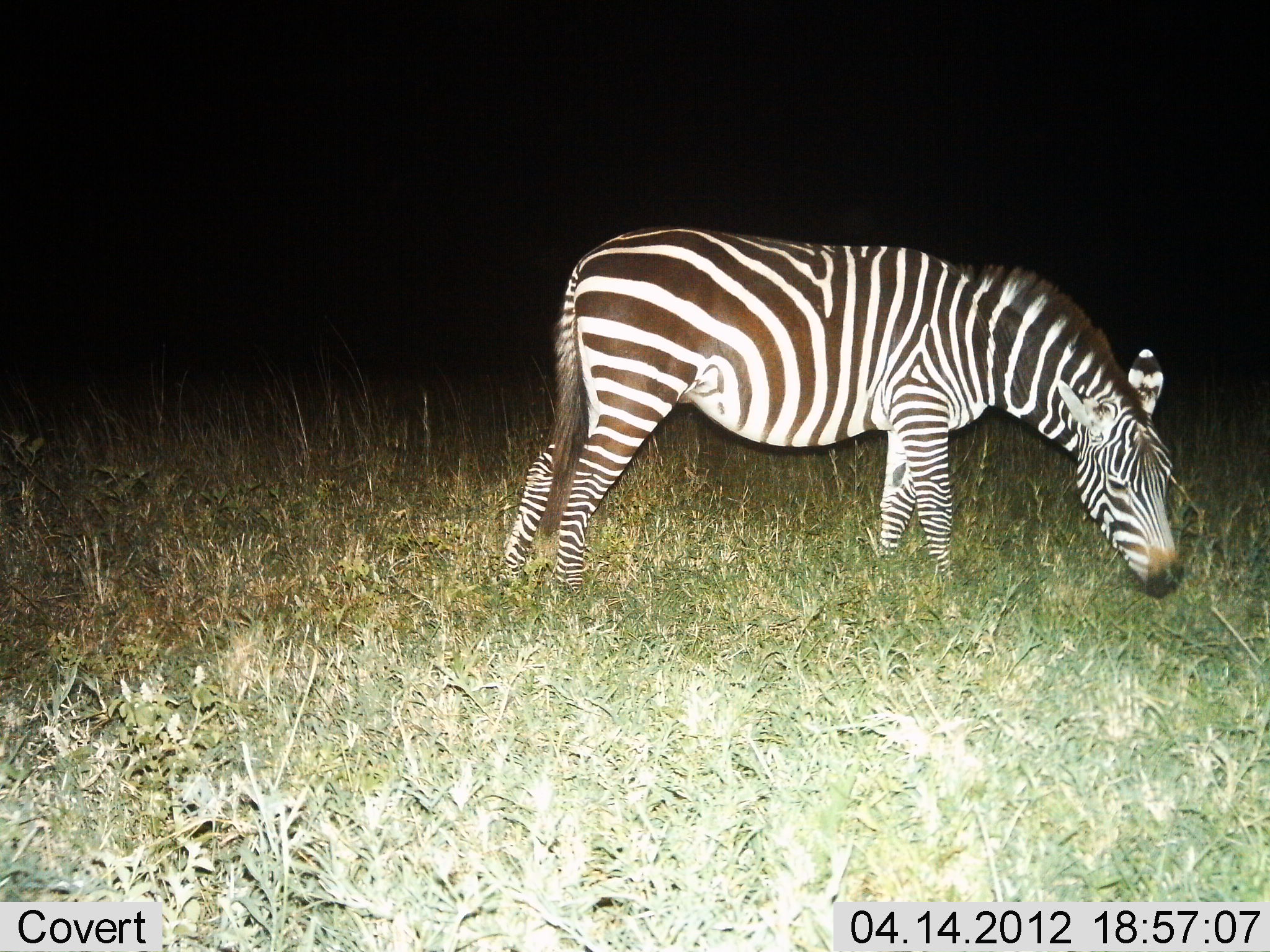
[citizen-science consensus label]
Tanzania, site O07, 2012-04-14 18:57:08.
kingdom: Animalia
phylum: Chordata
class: Mammalia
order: Perissodactyla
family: Equidae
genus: Equus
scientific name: Equus quagga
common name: plains zebra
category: zebra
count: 1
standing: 29%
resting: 0%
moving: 0%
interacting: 0%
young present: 0%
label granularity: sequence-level